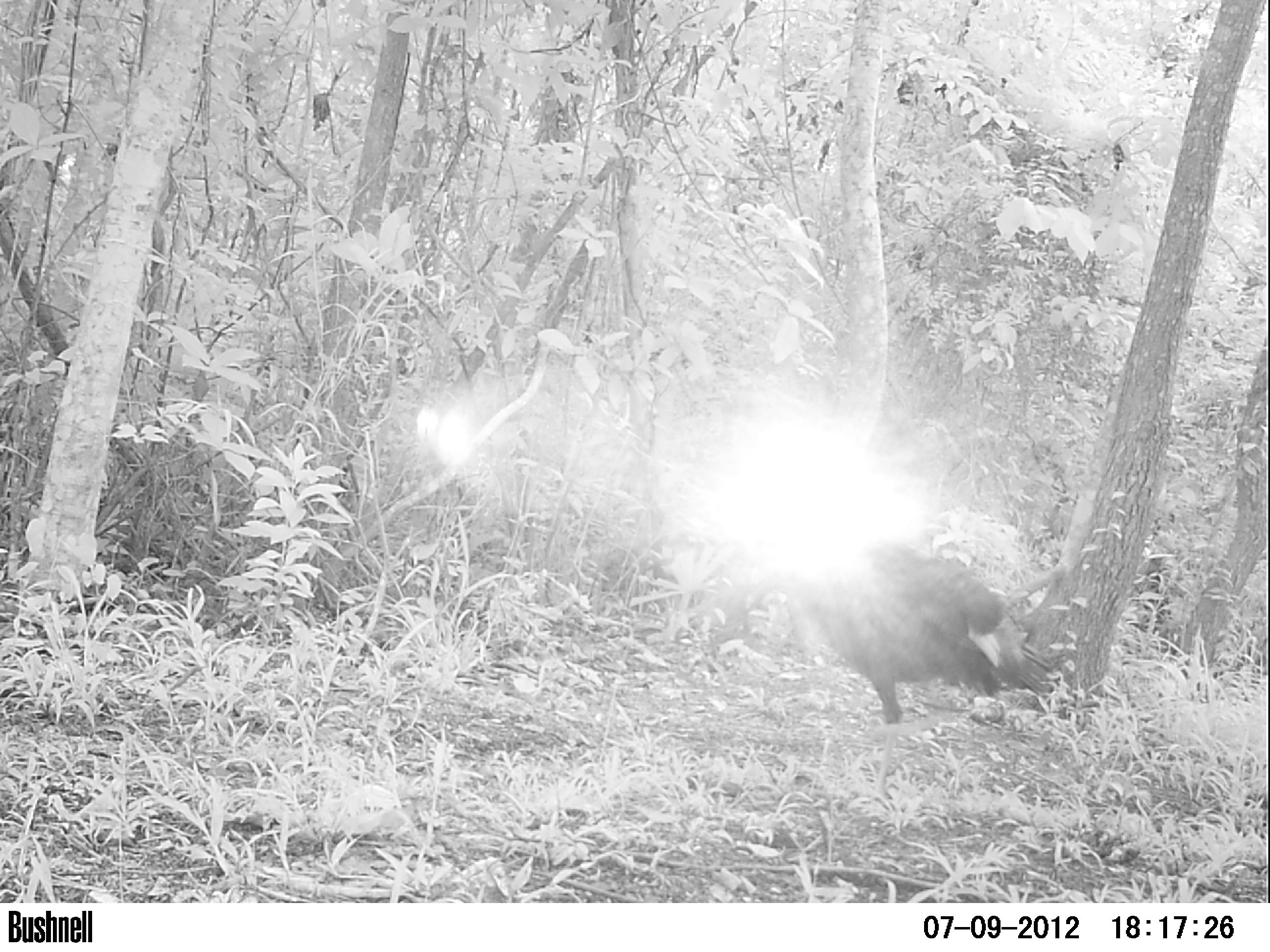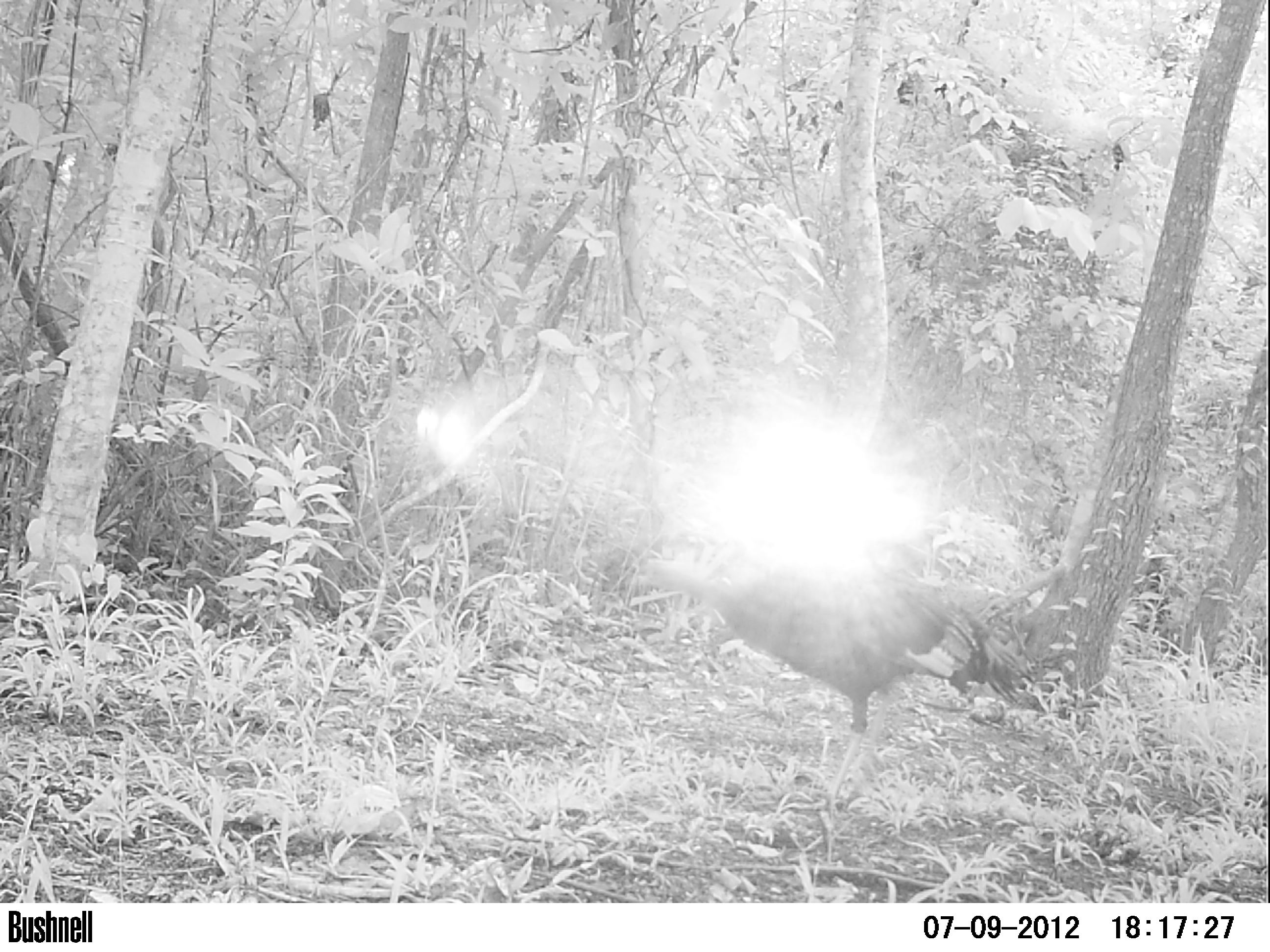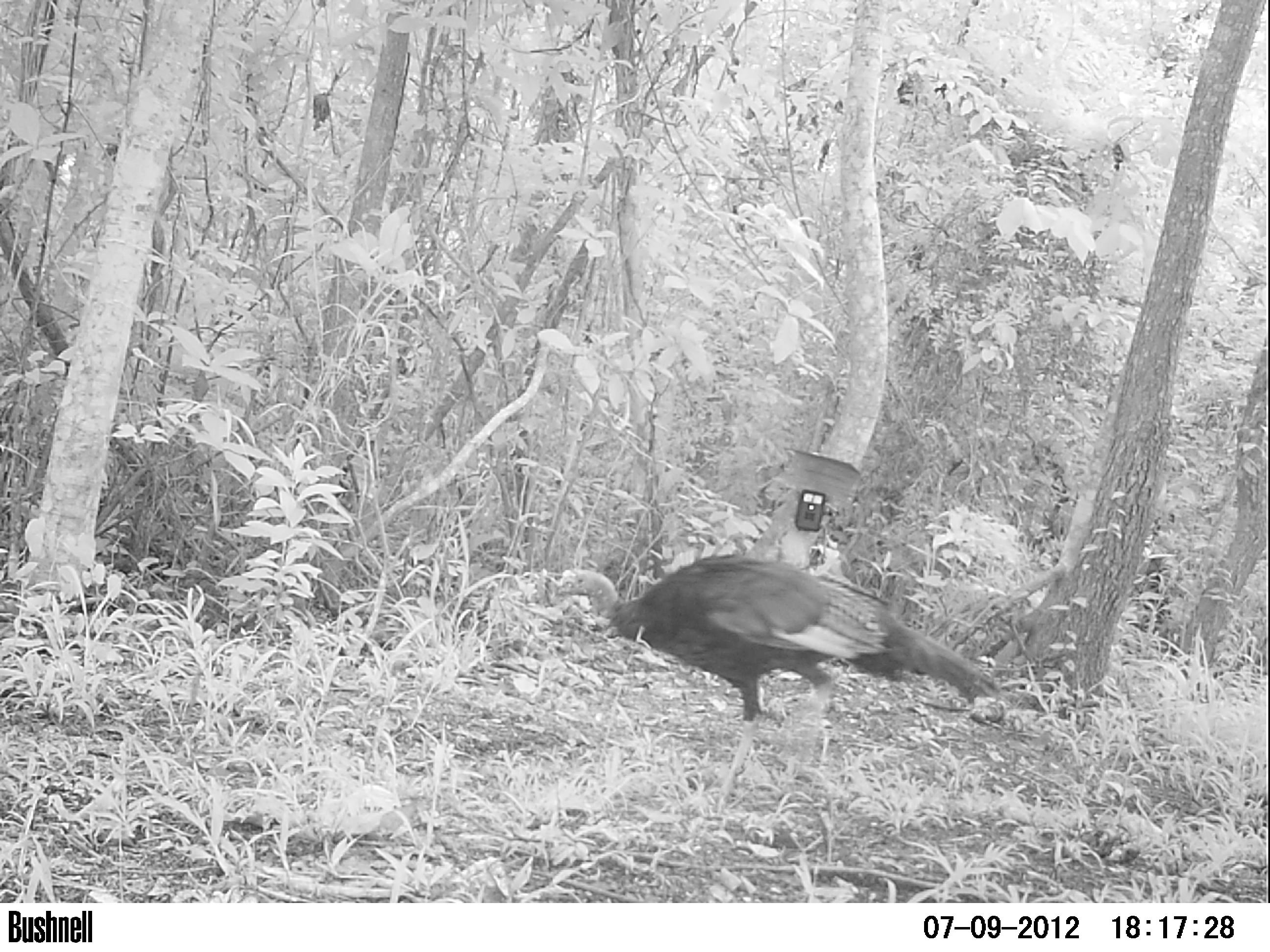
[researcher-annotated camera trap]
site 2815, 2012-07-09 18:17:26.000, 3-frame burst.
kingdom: Animalia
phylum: Chordata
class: Aves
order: Galliformes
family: Phasianidae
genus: Meleagris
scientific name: Meleagris ocellata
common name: ocellated turkey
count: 1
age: adult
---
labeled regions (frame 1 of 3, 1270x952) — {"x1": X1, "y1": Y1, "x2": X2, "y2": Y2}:
meleagris ocellata: {"x1": 786, "y1": 529, "x2": 1054, "y2": 799}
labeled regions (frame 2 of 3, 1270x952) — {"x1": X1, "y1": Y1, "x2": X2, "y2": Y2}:
meleagris ocellata: {"x1": 636, "y1": 557, "x2": 1033, "y2": 810}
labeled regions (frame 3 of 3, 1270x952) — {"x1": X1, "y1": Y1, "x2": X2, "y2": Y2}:
meleagris ocellata: {"x1": 553, "y1": 553, "x2": 1003, "y2": 803}